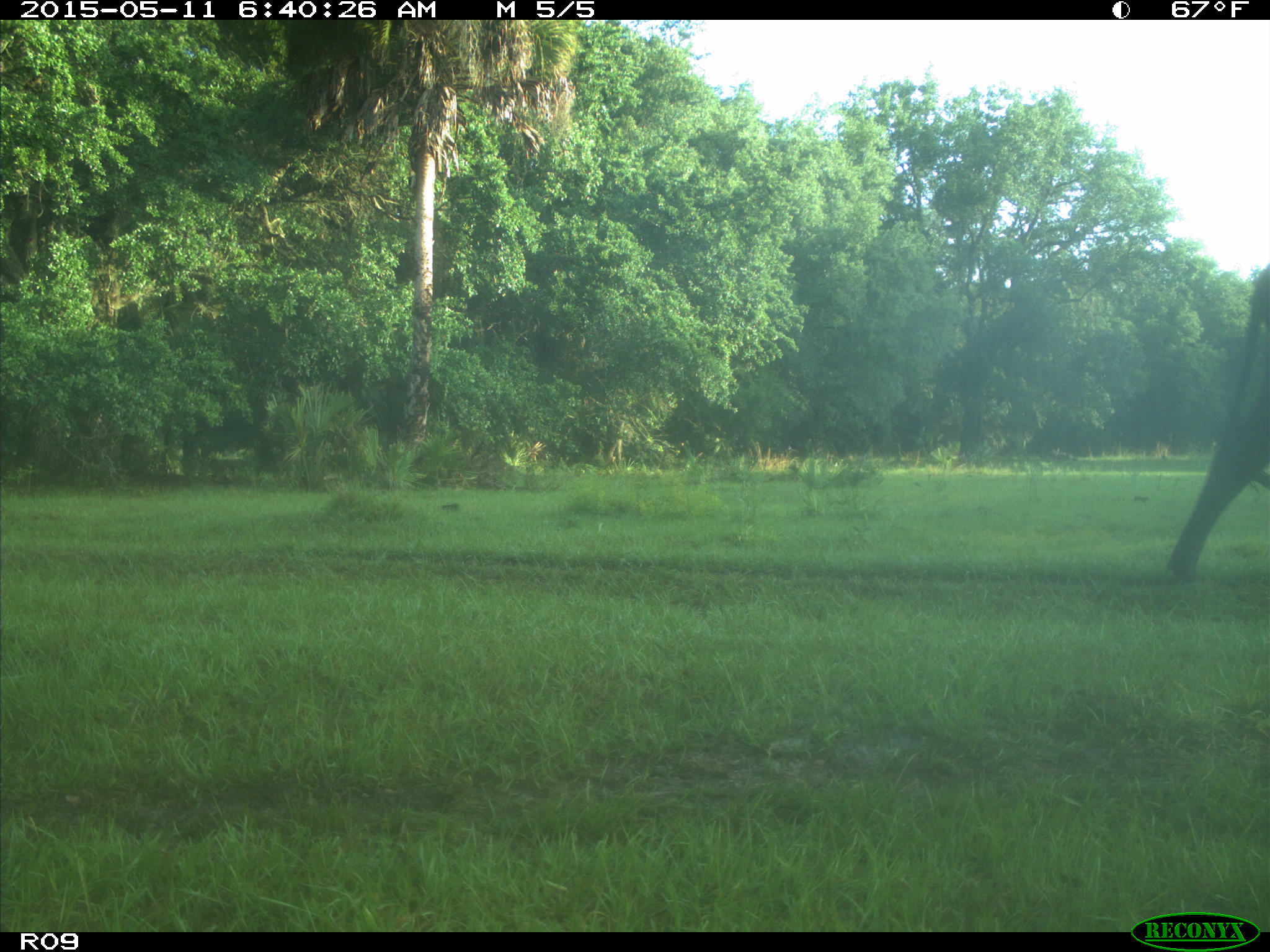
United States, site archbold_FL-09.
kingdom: Animalia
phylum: Chordata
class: Mammalia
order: Artiodactyla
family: Bovidae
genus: Bos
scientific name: Bos taurus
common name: domestic cow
Bos taurus (domestic cow).